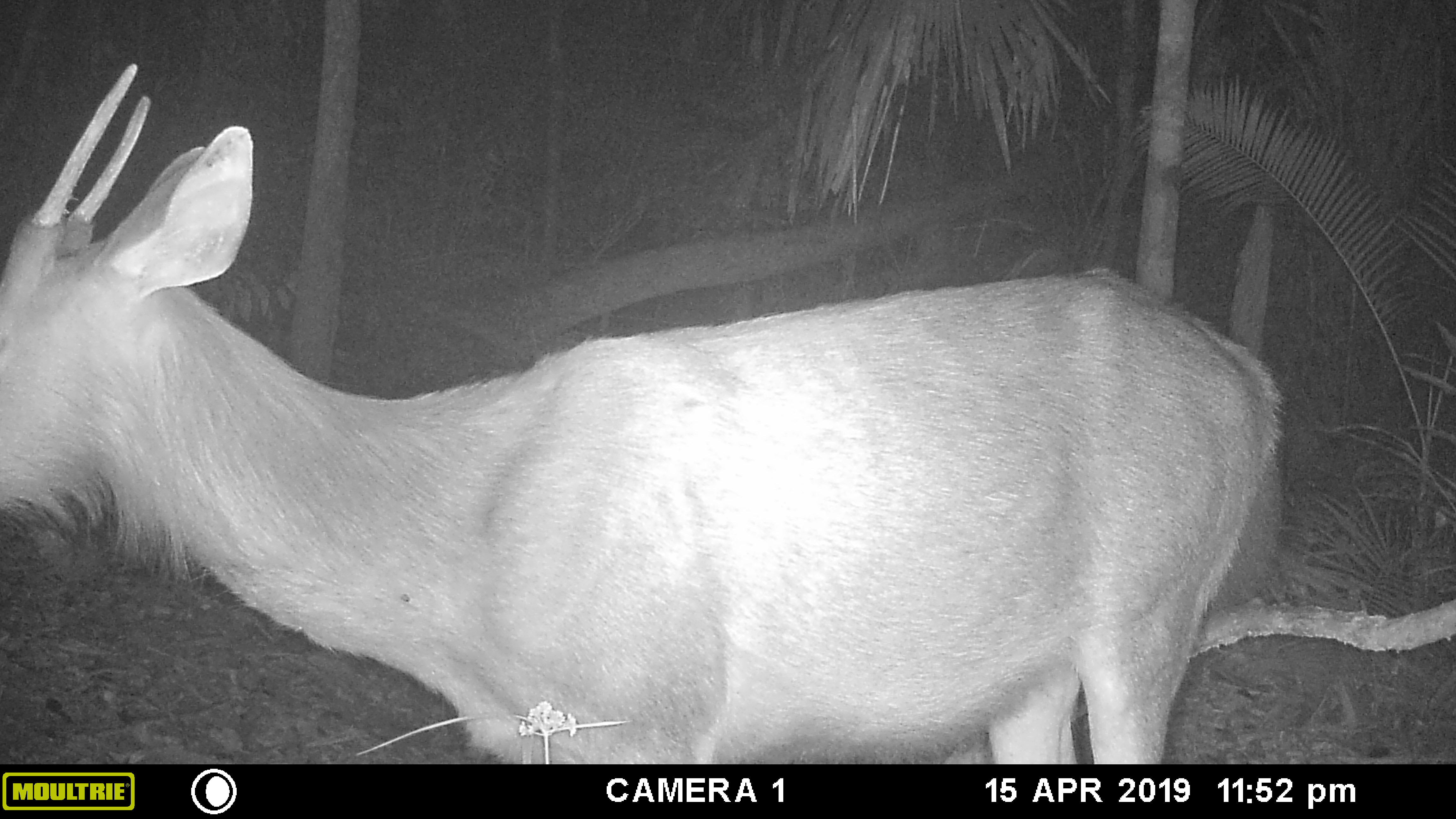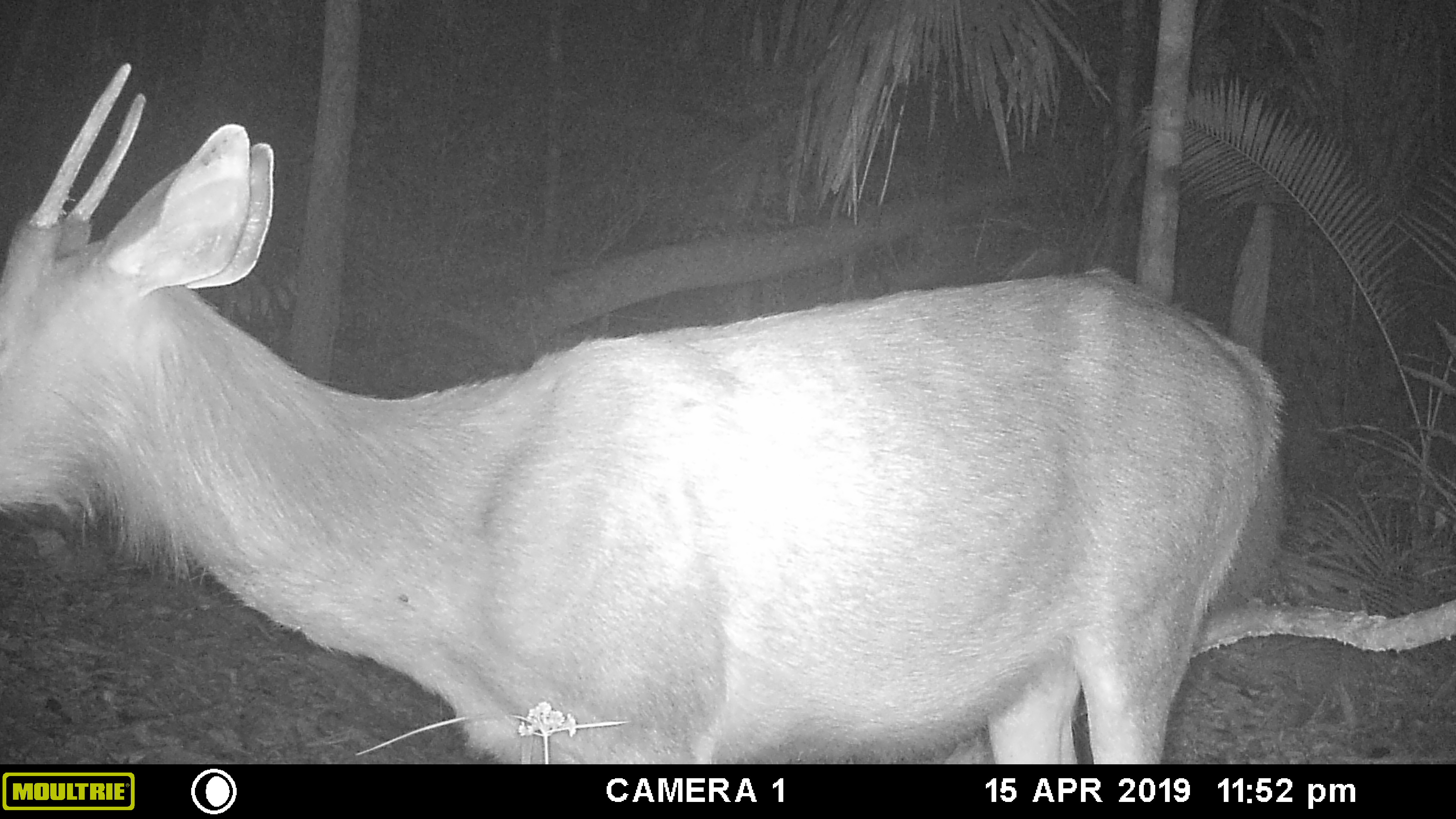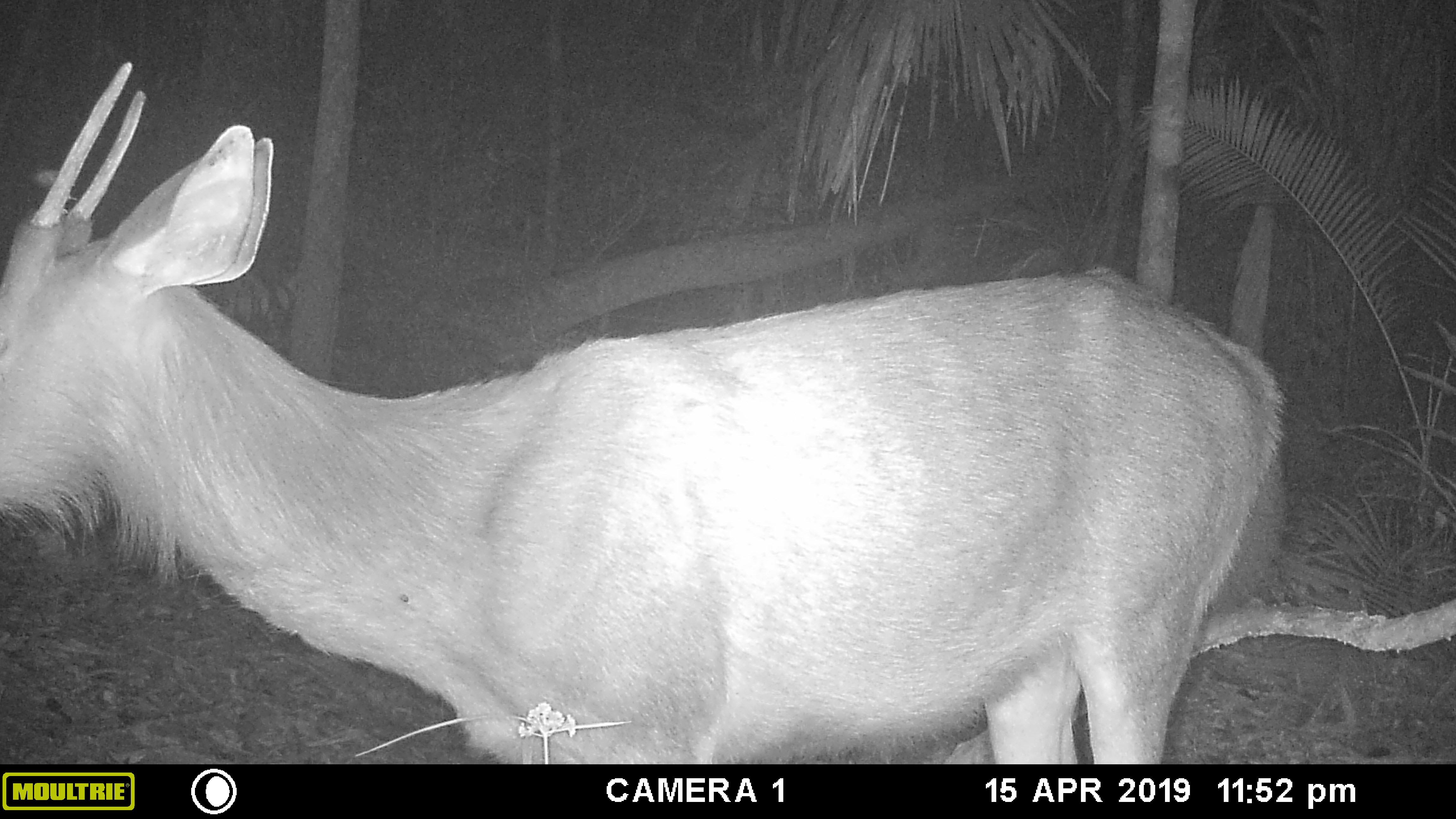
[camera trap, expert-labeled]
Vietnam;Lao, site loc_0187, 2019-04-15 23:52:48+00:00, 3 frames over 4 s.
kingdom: Animalia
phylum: Chordata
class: Mammalia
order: Artiodactyla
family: Cervidae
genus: Rusa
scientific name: Rusa unicolor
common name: sambar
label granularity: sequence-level